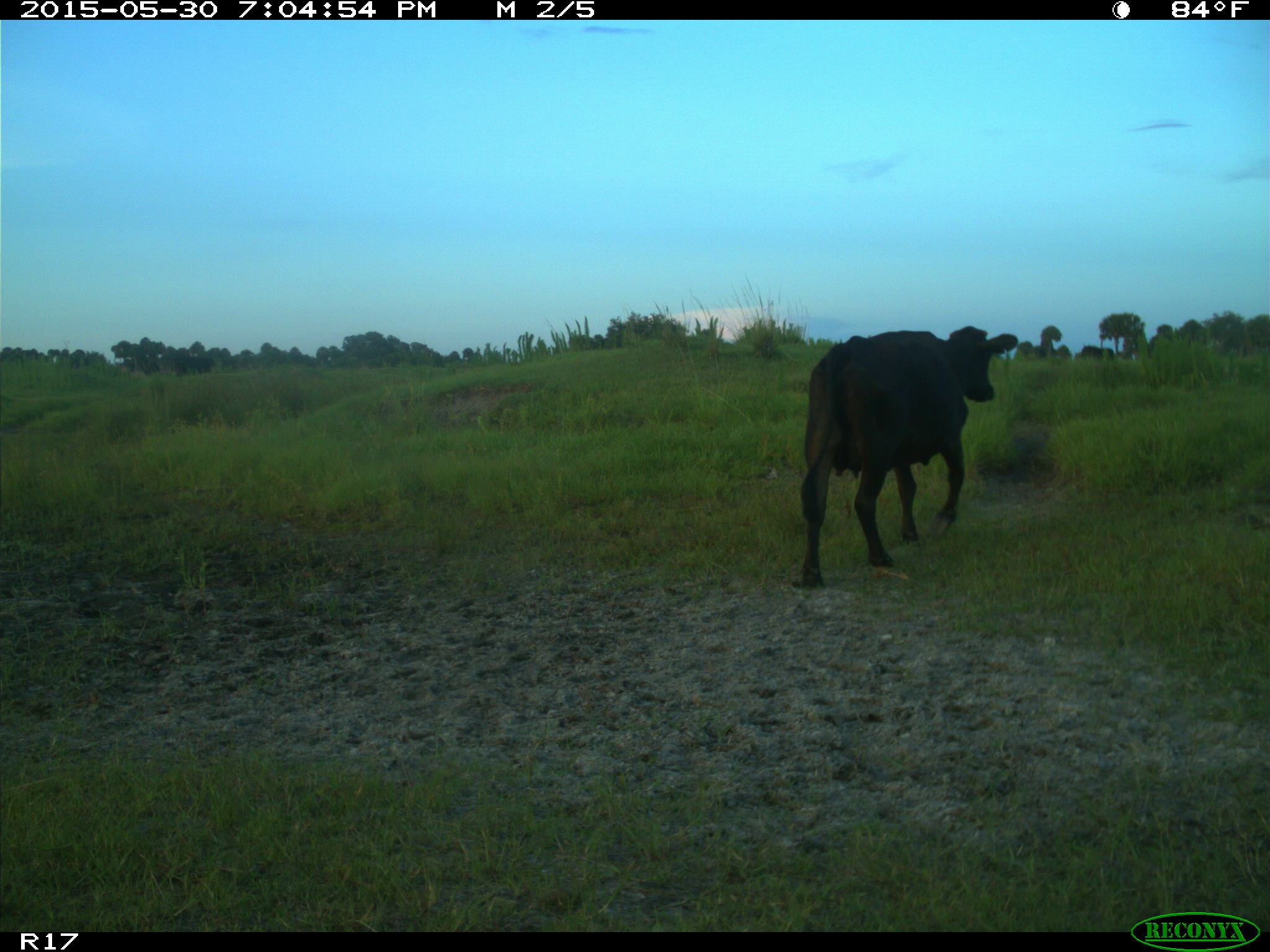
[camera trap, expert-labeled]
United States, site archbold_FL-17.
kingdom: Animalia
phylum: Chordata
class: Mammalia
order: Artiodactyla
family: Bovidae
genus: Bos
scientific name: Bos taurus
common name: domestic cow